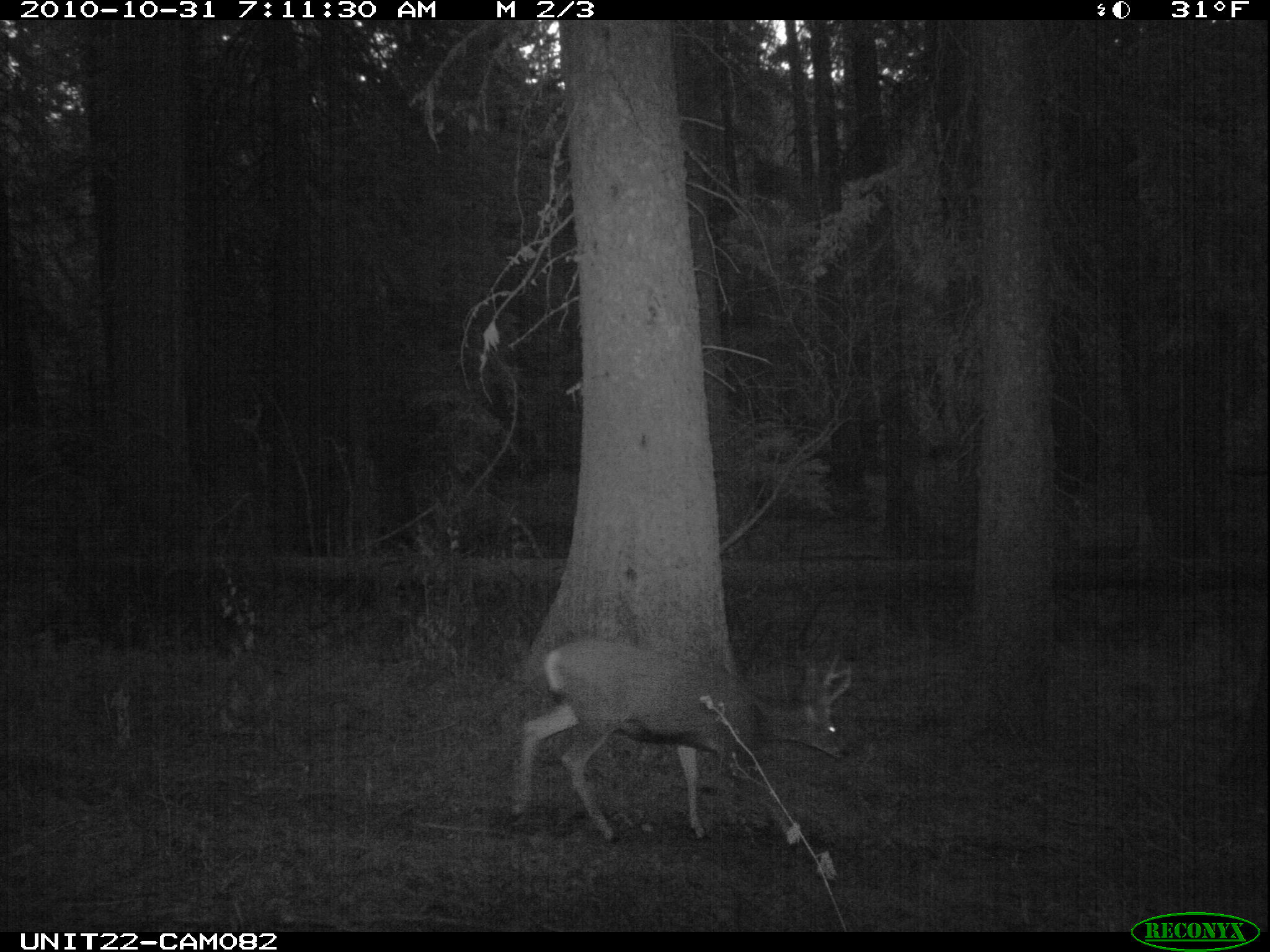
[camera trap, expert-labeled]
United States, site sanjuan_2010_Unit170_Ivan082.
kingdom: Animalia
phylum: Chordata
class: Mammalia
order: Artiodactyla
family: Cervidae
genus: Odocoileus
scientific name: Odocoileus hemionus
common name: mule deer